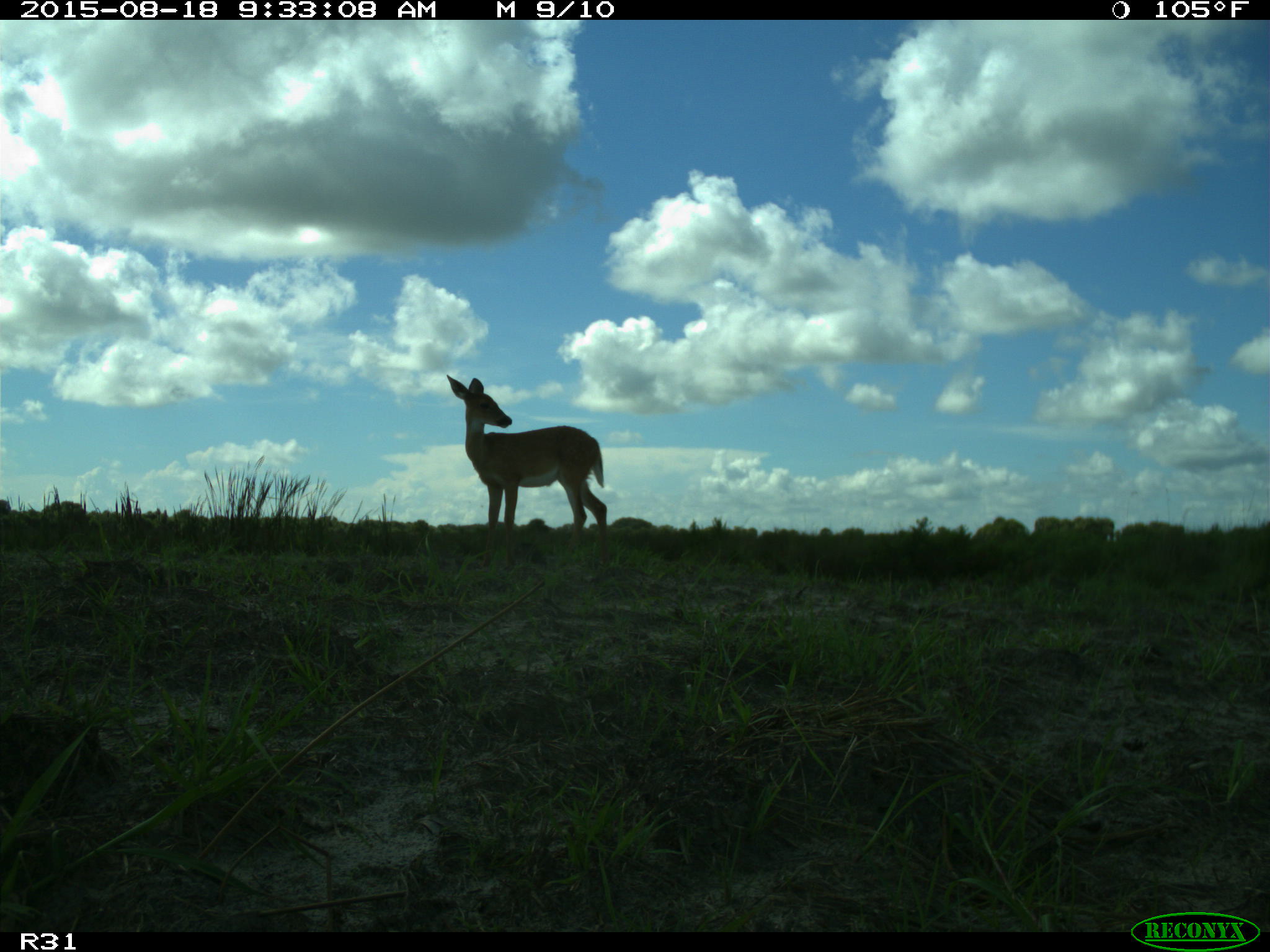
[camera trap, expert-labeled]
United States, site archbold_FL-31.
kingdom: Animalia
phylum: Chordata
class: Mammalia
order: Artiodactyla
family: Cervidae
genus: Odocoileus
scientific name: Odocoileus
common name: deer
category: unidentified deer